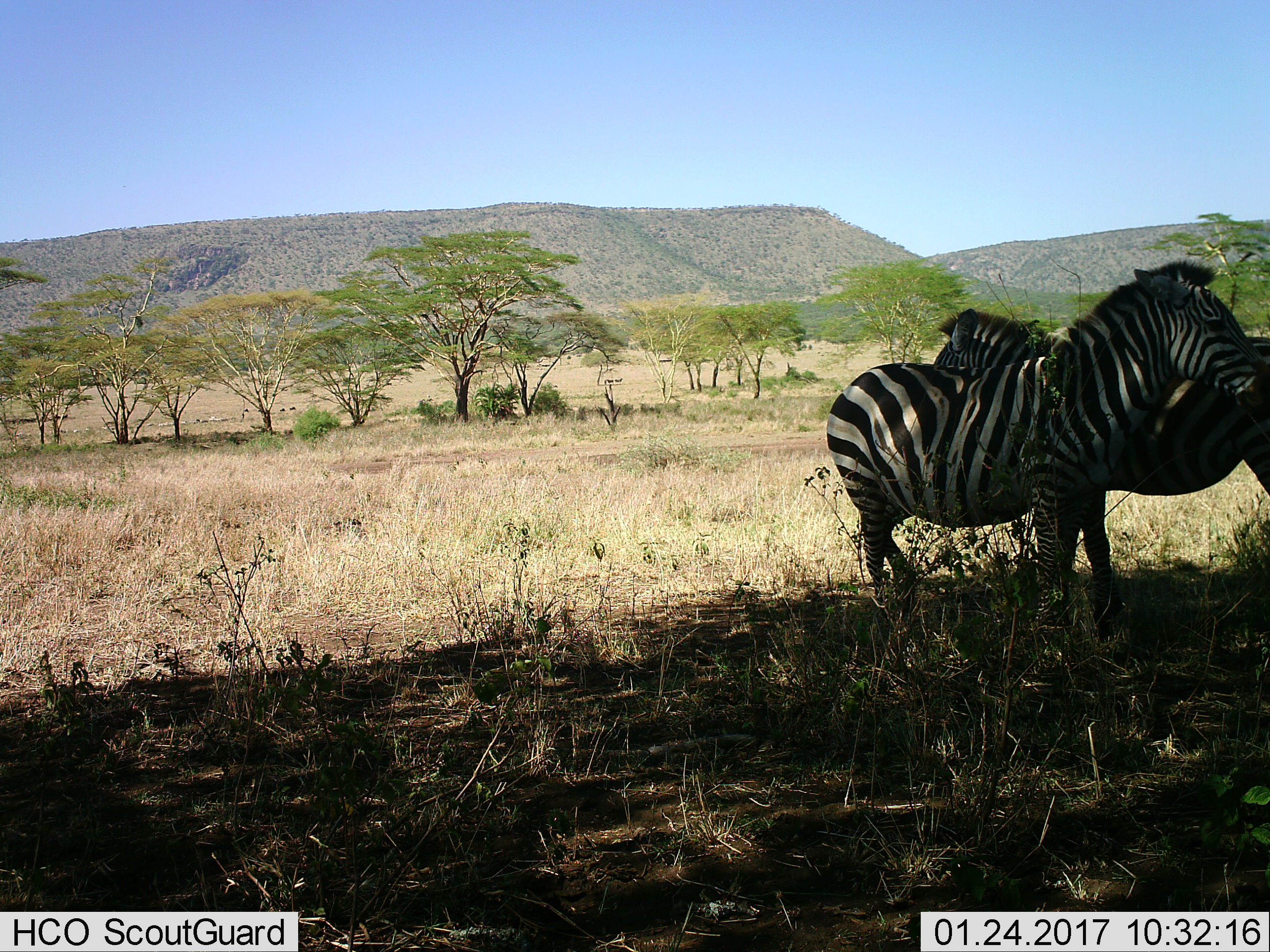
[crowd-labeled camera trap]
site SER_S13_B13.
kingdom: Animalia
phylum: Chordata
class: Mammalia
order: Perissodactyla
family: Equidae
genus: Equus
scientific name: Equus quagga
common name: plains zebra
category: zebraplains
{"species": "zebraplains (plains zebra) (Equus quagga)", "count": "2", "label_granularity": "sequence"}